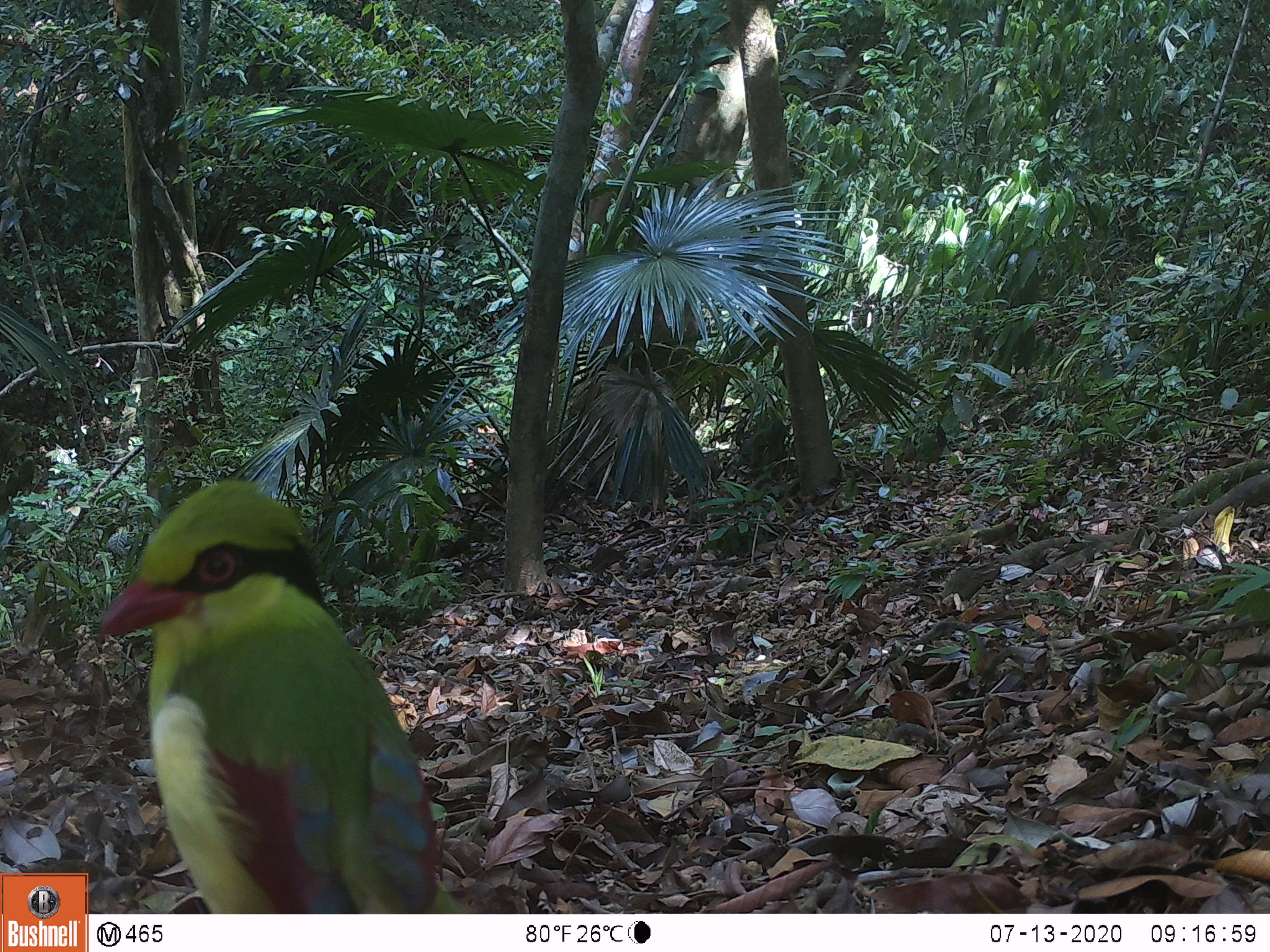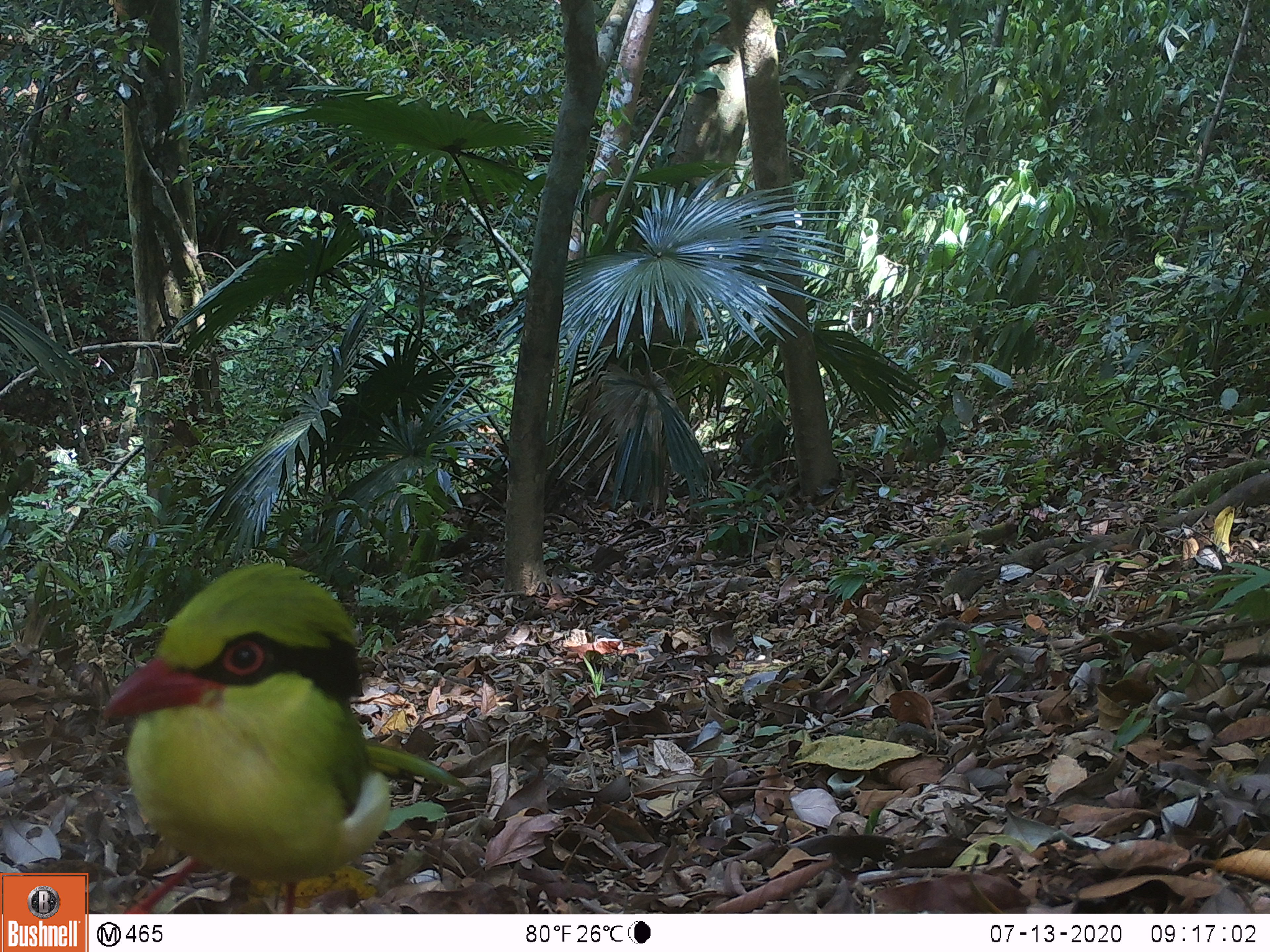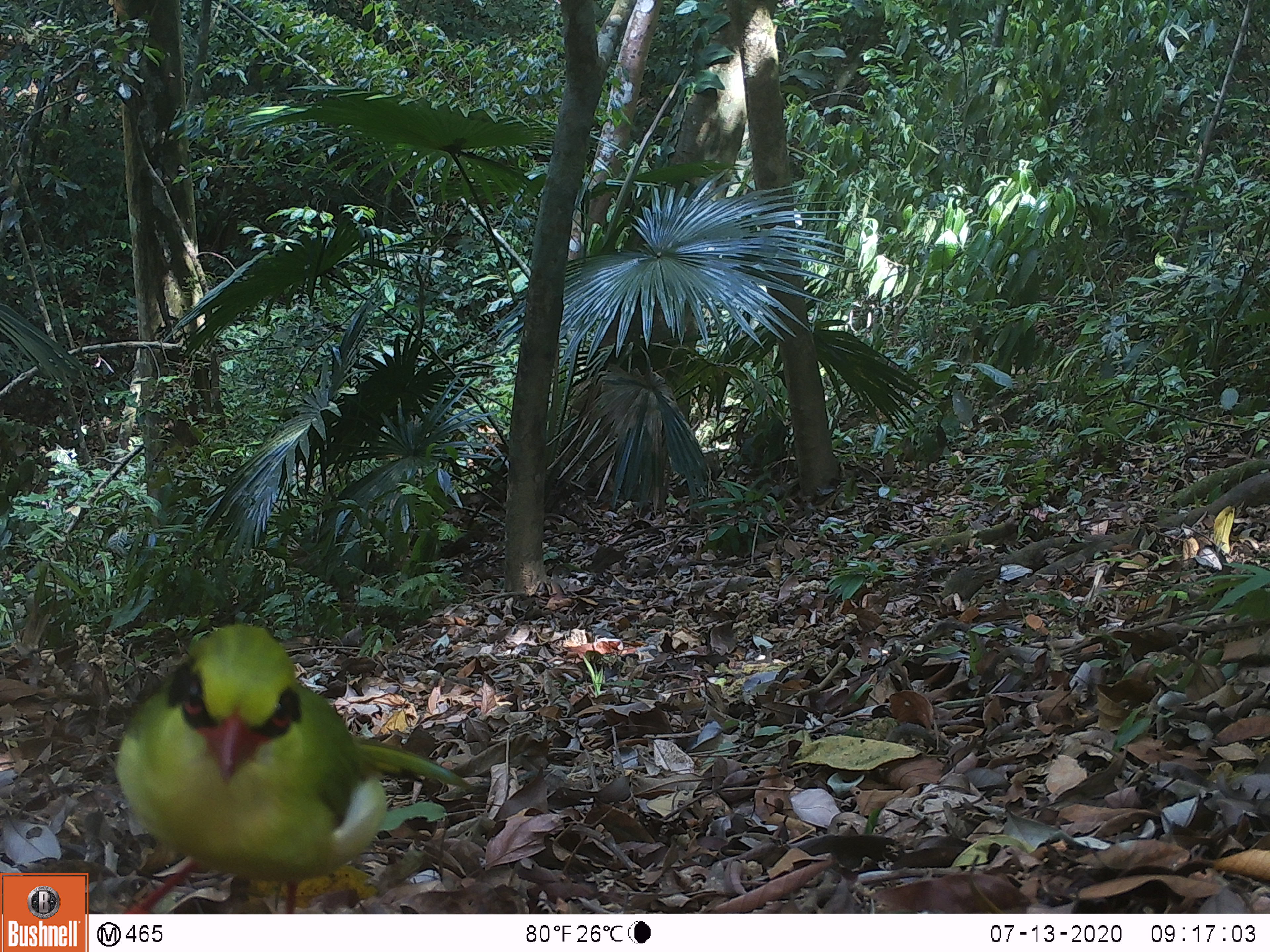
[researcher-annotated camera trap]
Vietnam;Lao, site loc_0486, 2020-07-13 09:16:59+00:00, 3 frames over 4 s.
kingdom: Animalia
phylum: Chordata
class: Aves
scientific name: Aves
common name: bird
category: unidentified bird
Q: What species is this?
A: Unidentified bird (bird) (Aves).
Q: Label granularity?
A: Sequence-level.